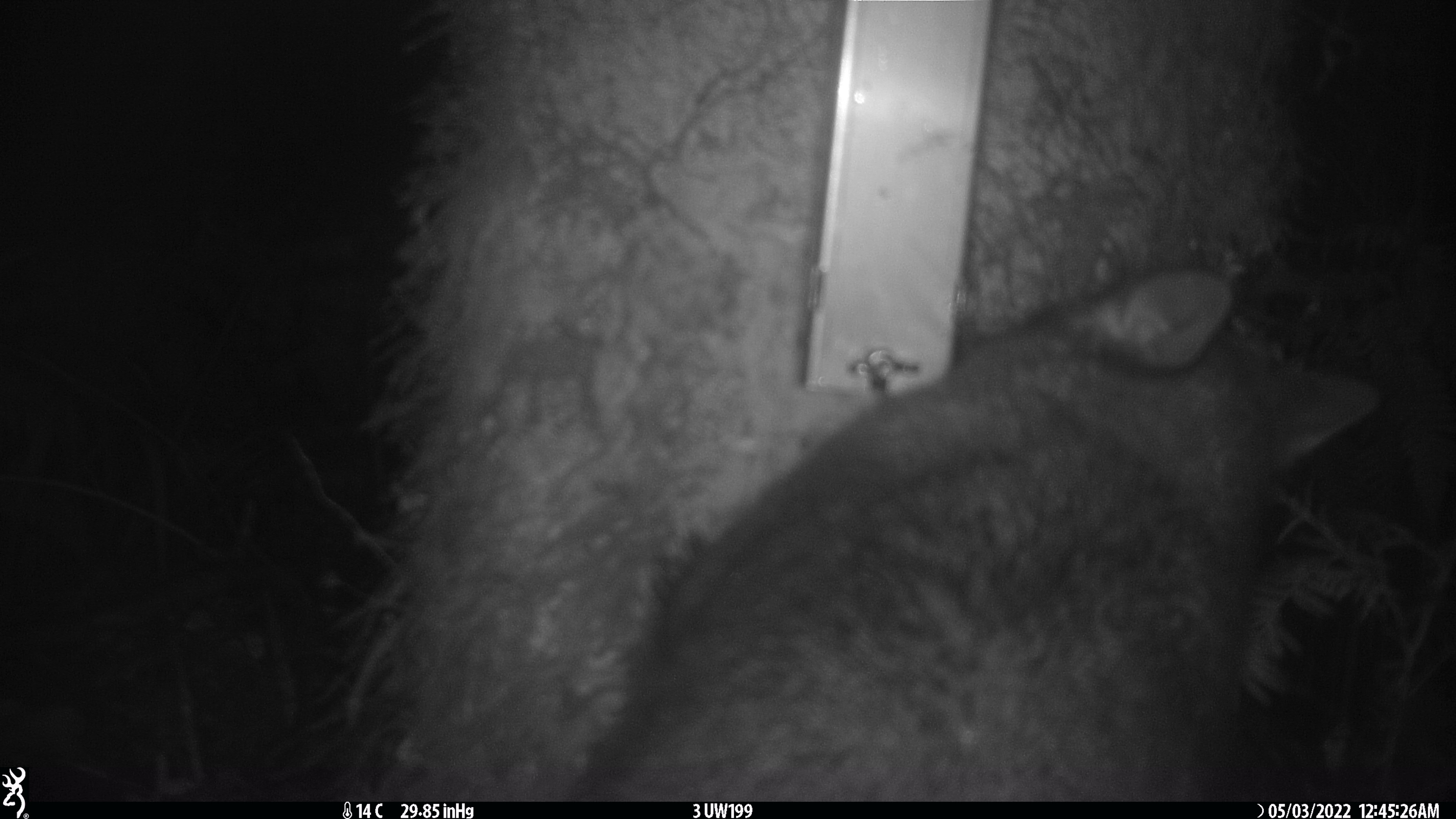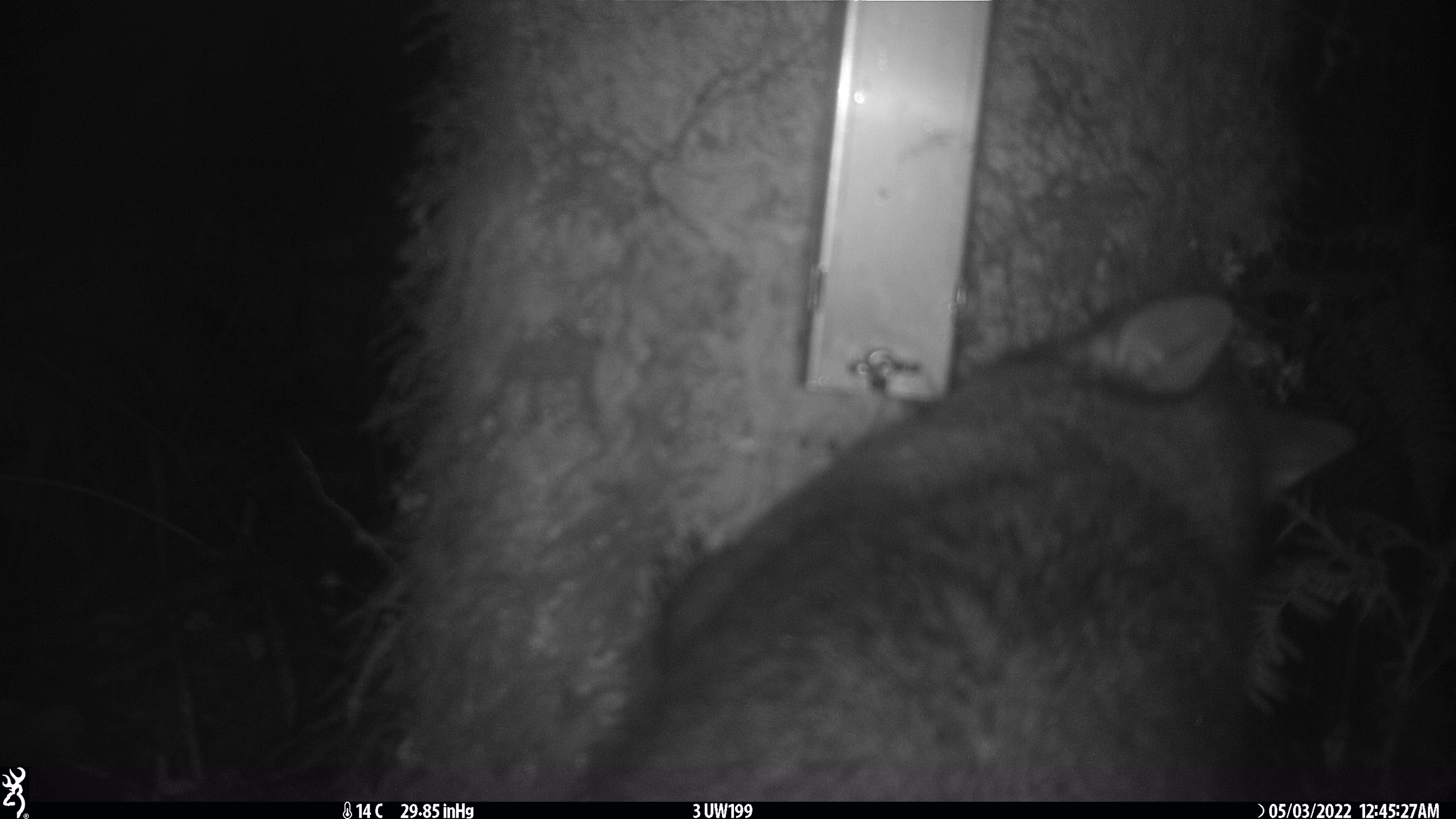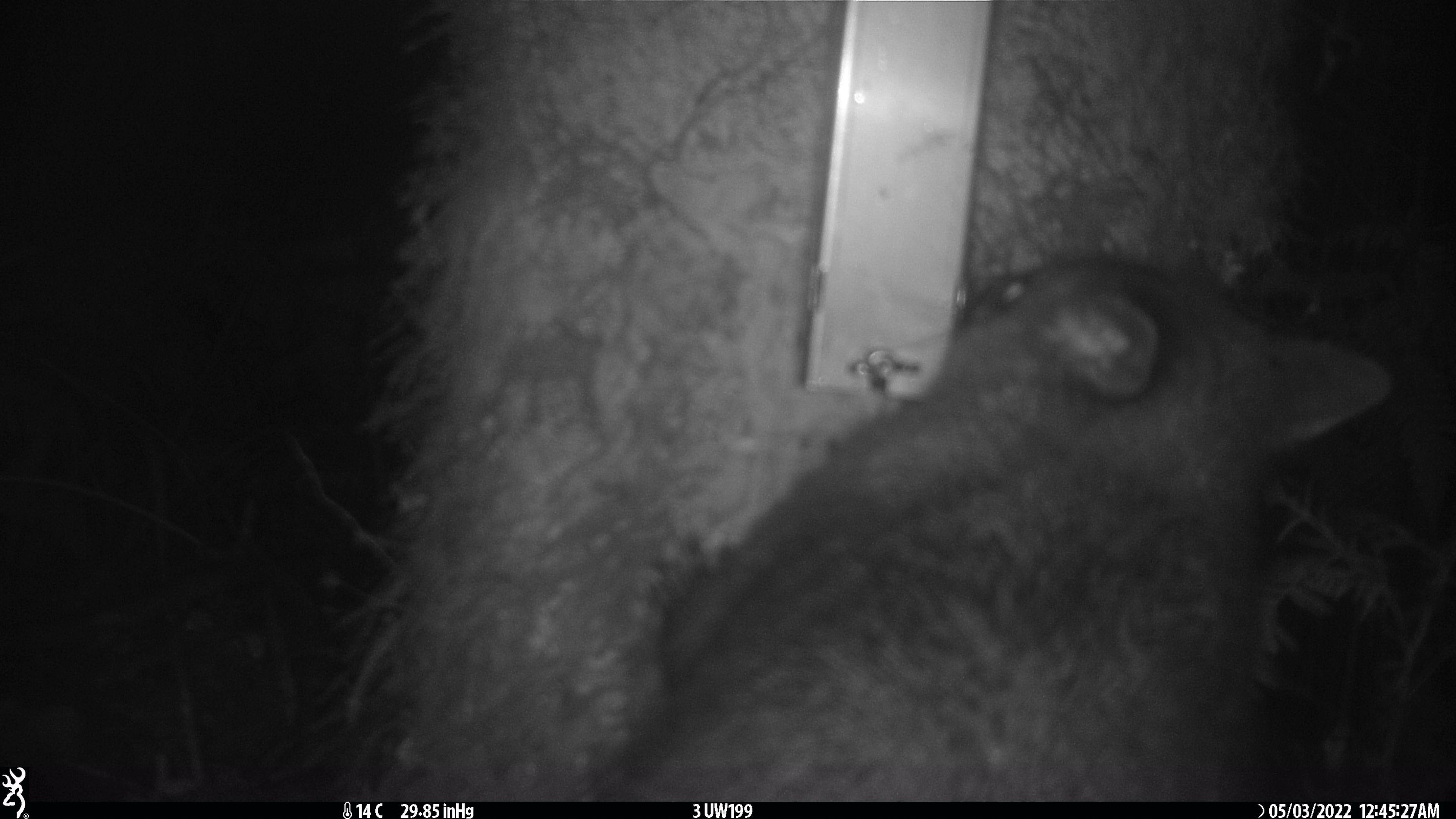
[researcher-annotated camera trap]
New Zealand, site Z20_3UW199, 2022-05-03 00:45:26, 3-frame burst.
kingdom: Animalia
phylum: Chordata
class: Mammalia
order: Diprotodontia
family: Phalangeridae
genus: Trichosurus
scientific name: Trichosurus vulpecula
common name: common brushtail possum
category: possum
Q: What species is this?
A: Possum (common brushtail possum) (Trichosurus vulpecula).